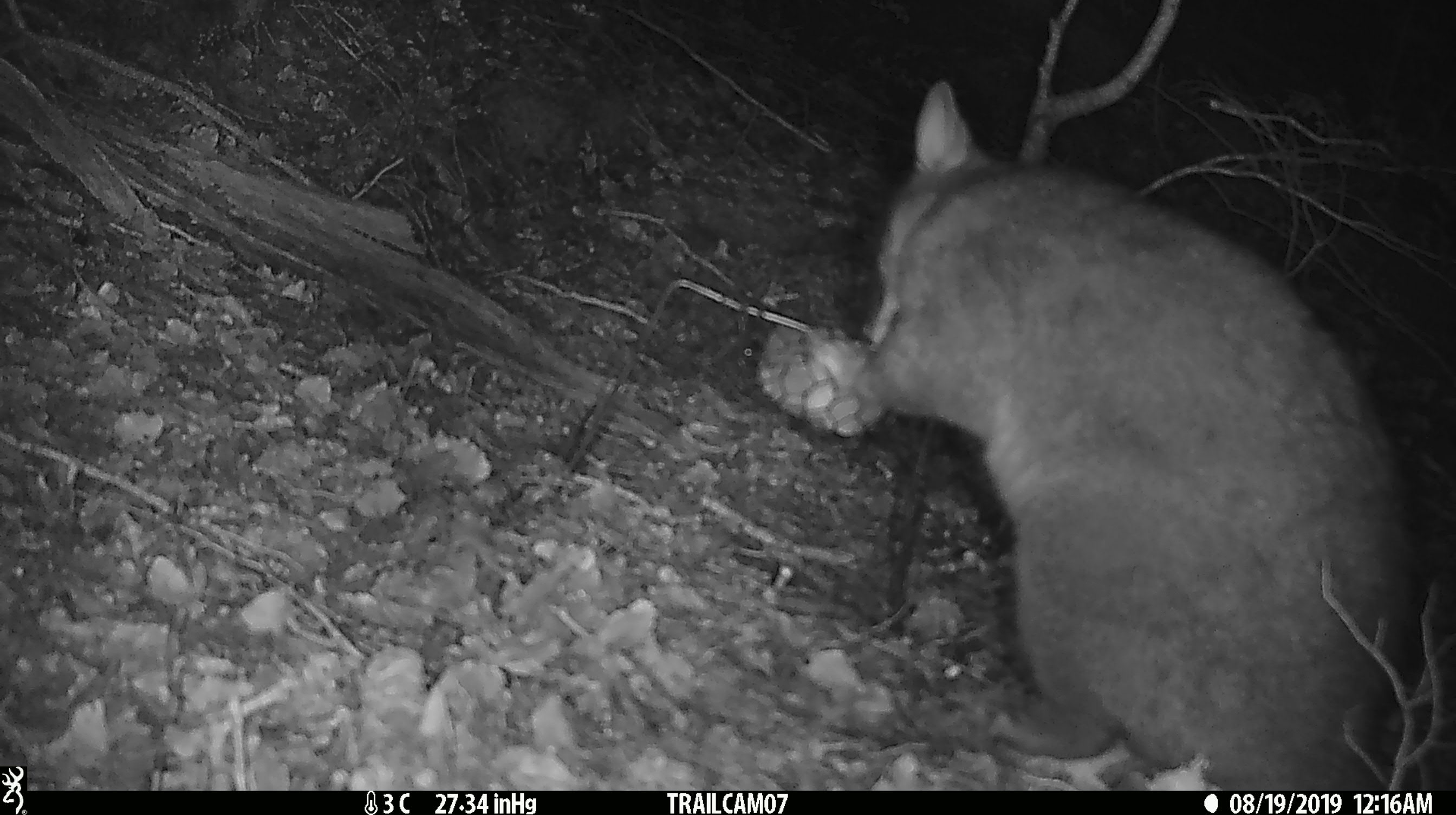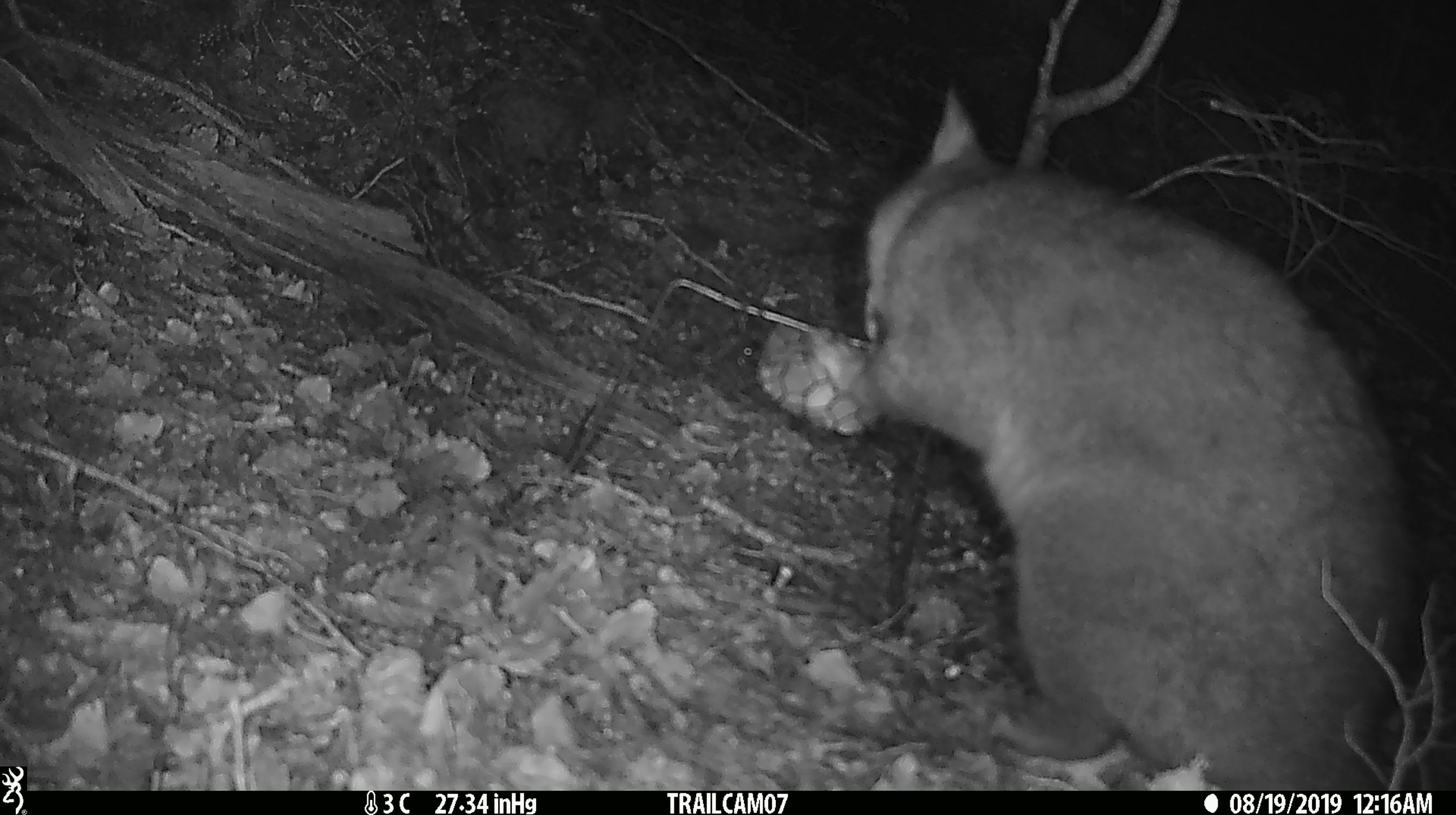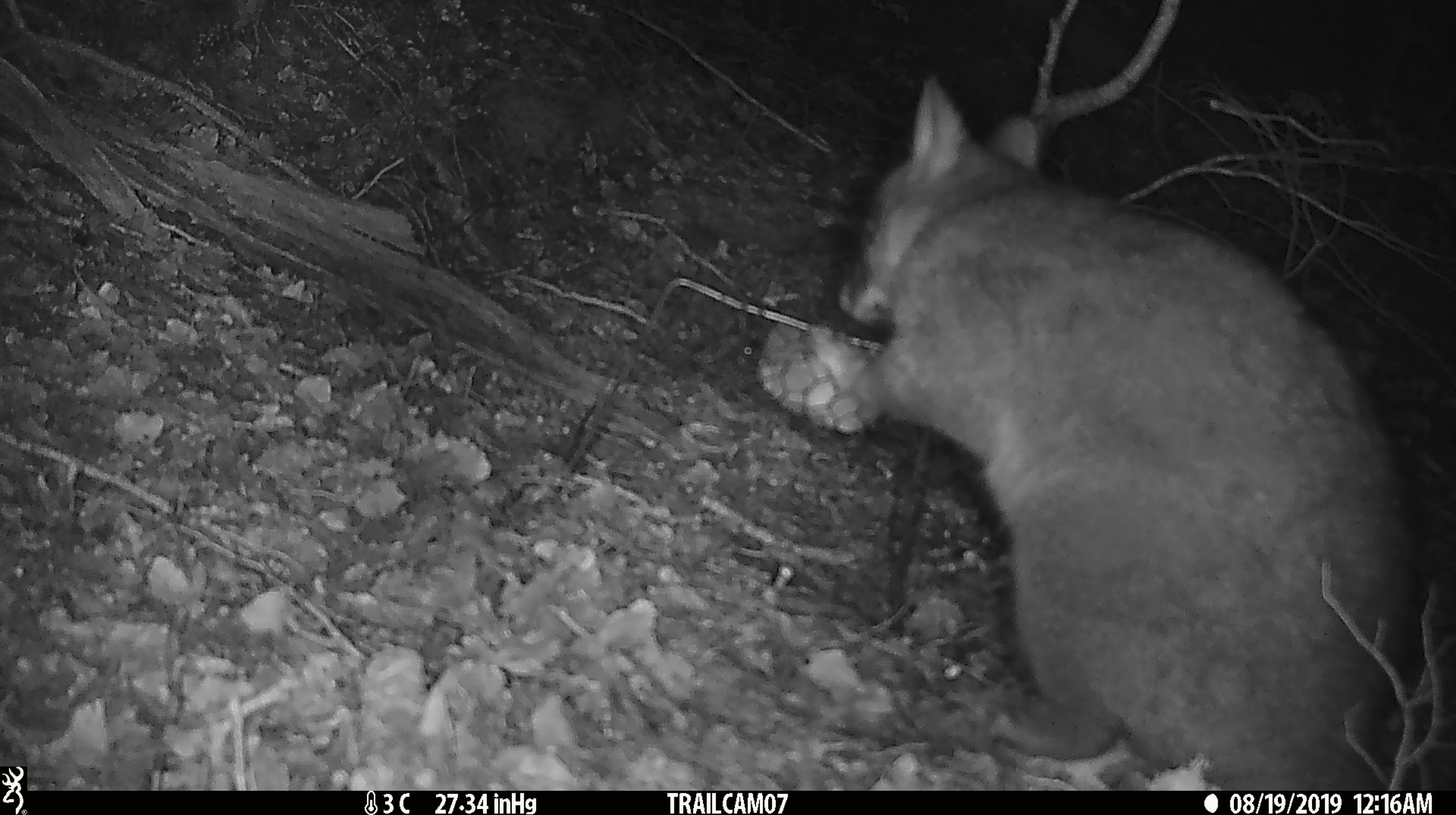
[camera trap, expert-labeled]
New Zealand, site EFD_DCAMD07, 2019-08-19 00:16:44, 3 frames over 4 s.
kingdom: Animalia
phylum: Chordata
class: Mammalia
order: Diprotodontia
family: Phalangeridae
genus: Trichosurus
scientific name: Trichosurus vulpecula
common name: common brushtail possum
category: possum